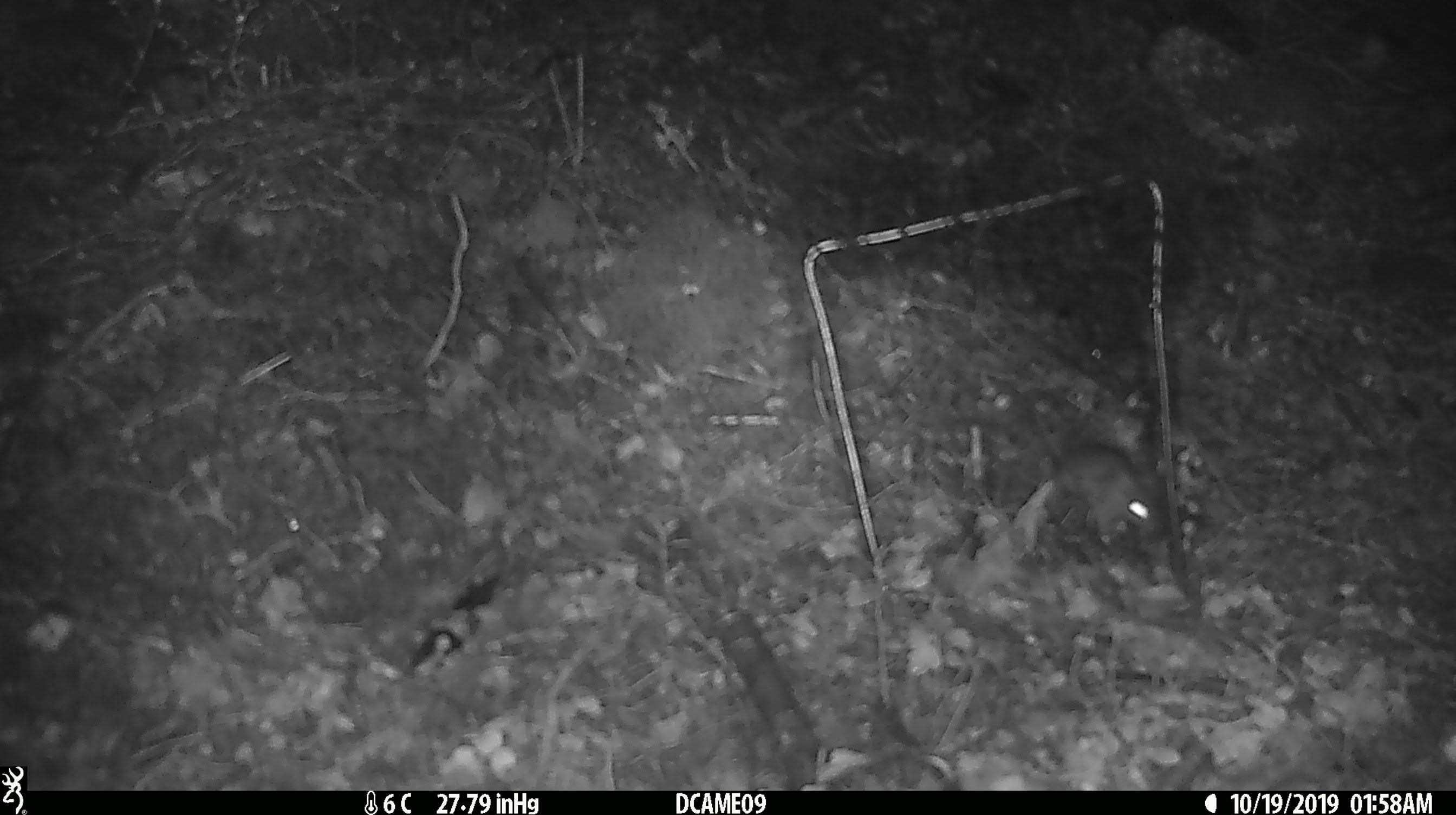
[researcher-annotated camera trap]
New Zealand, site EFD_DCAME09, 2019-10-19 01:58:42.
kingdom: Animalia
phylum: Chordata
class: Mammalia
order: Rodentia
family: Muridae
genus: Mus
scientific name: Mus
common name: mouse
Mouse (Mus).